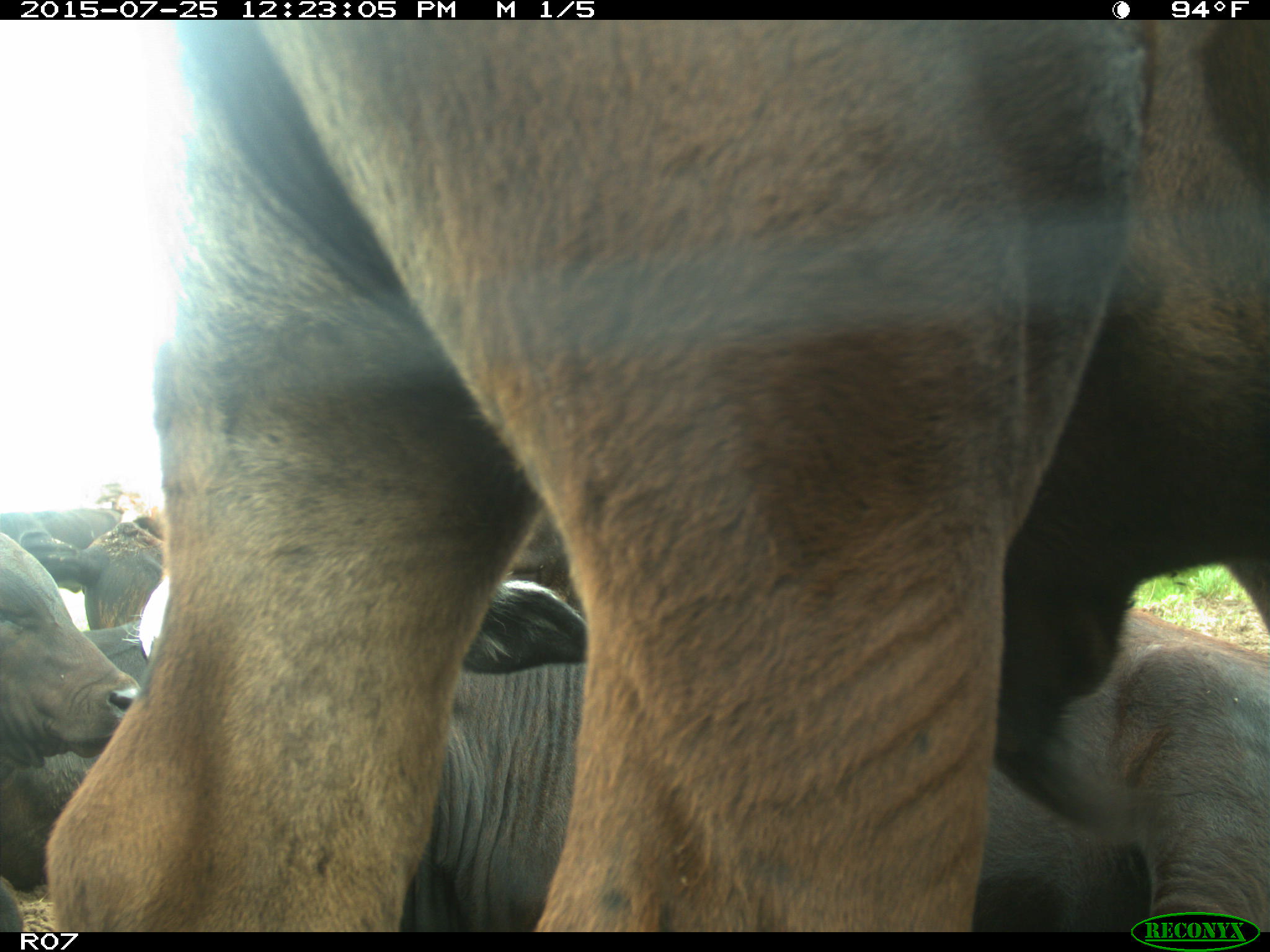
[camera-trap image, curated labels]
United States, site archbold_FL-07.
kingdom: Animalia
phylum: Chordata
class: Mammalia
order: Artiodactyla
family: Bovidae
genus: Bos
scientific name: Bos taurus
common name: domestic cow